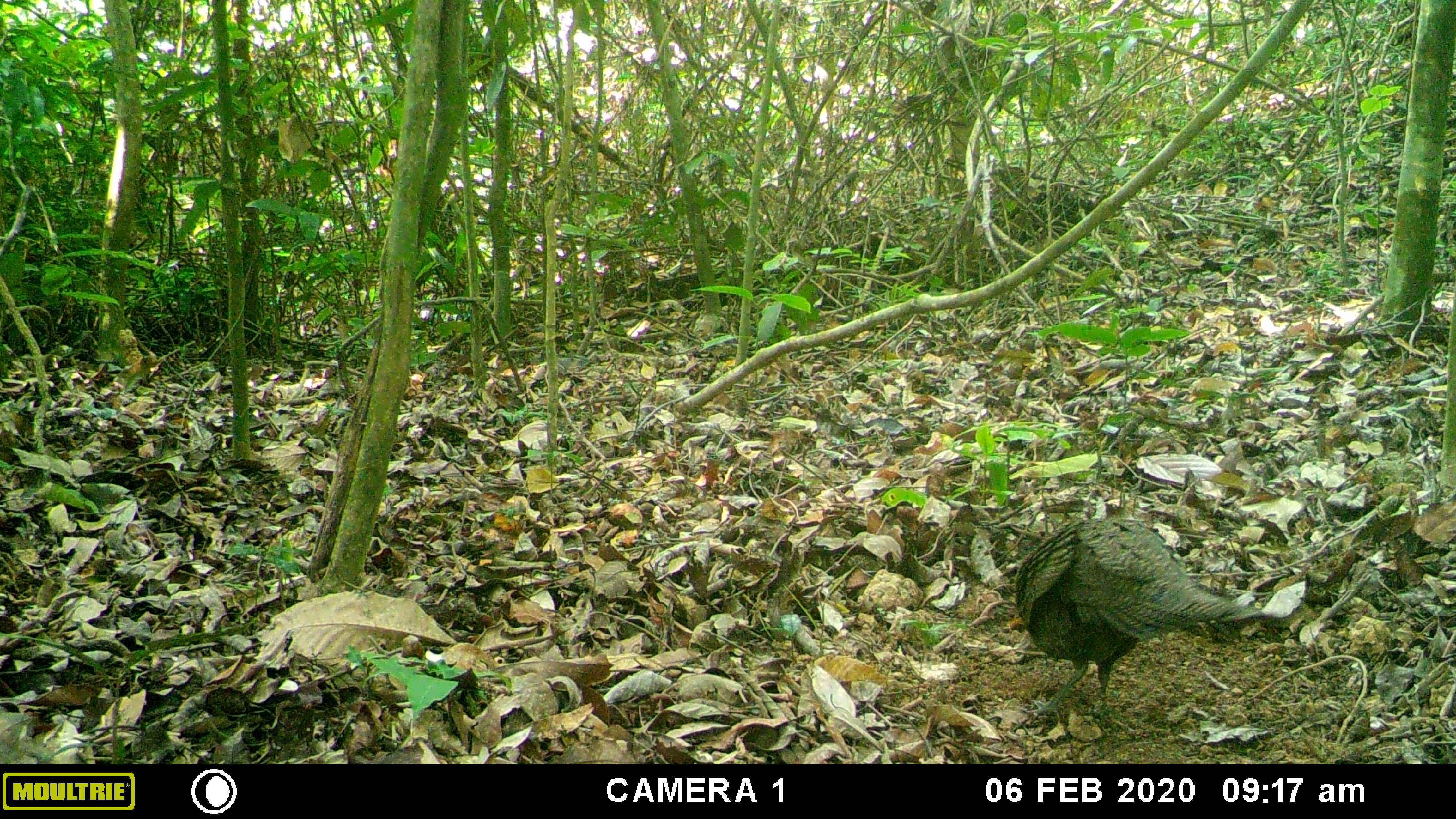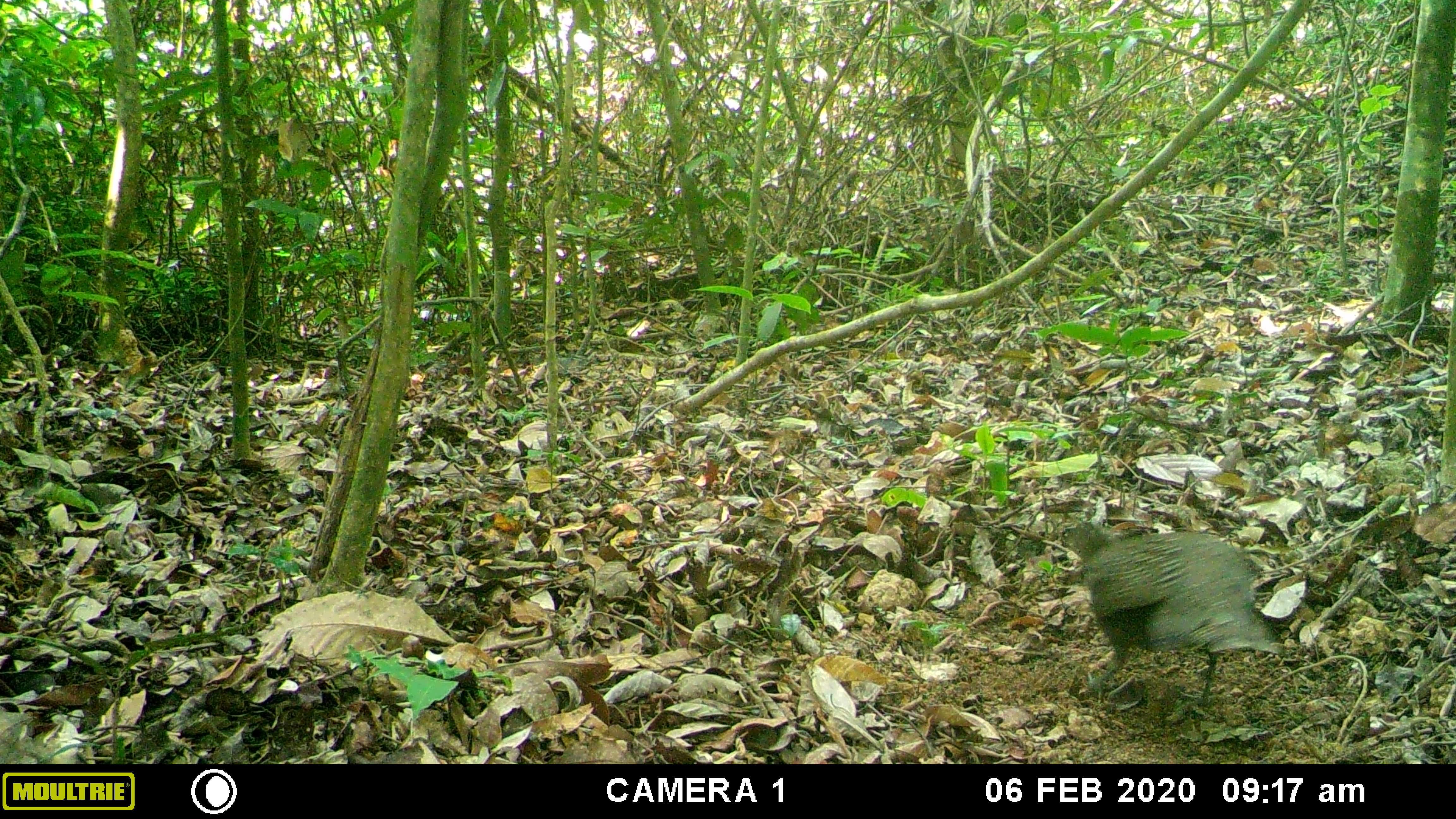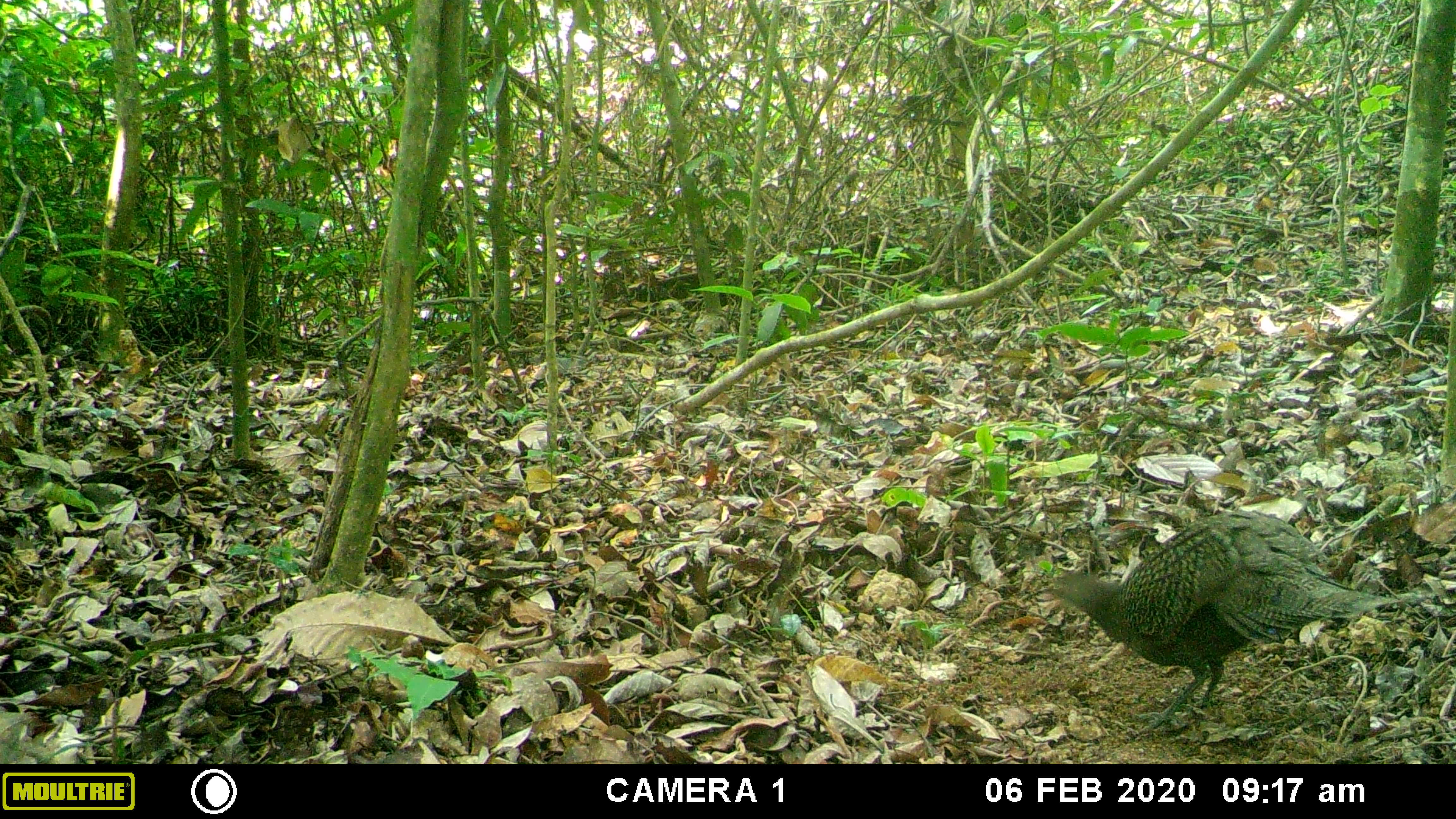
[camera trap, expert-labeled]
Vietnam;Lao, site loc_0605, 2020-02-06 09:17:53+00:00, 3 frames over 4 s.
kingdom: Animalia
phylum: Chordata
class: Aves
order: Galliformes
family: Phasianidae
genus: Polyplectron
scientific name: Polyplectron bicalcaratum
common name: gray peacock-pheasant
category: grey peacock pheasant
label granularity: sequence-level